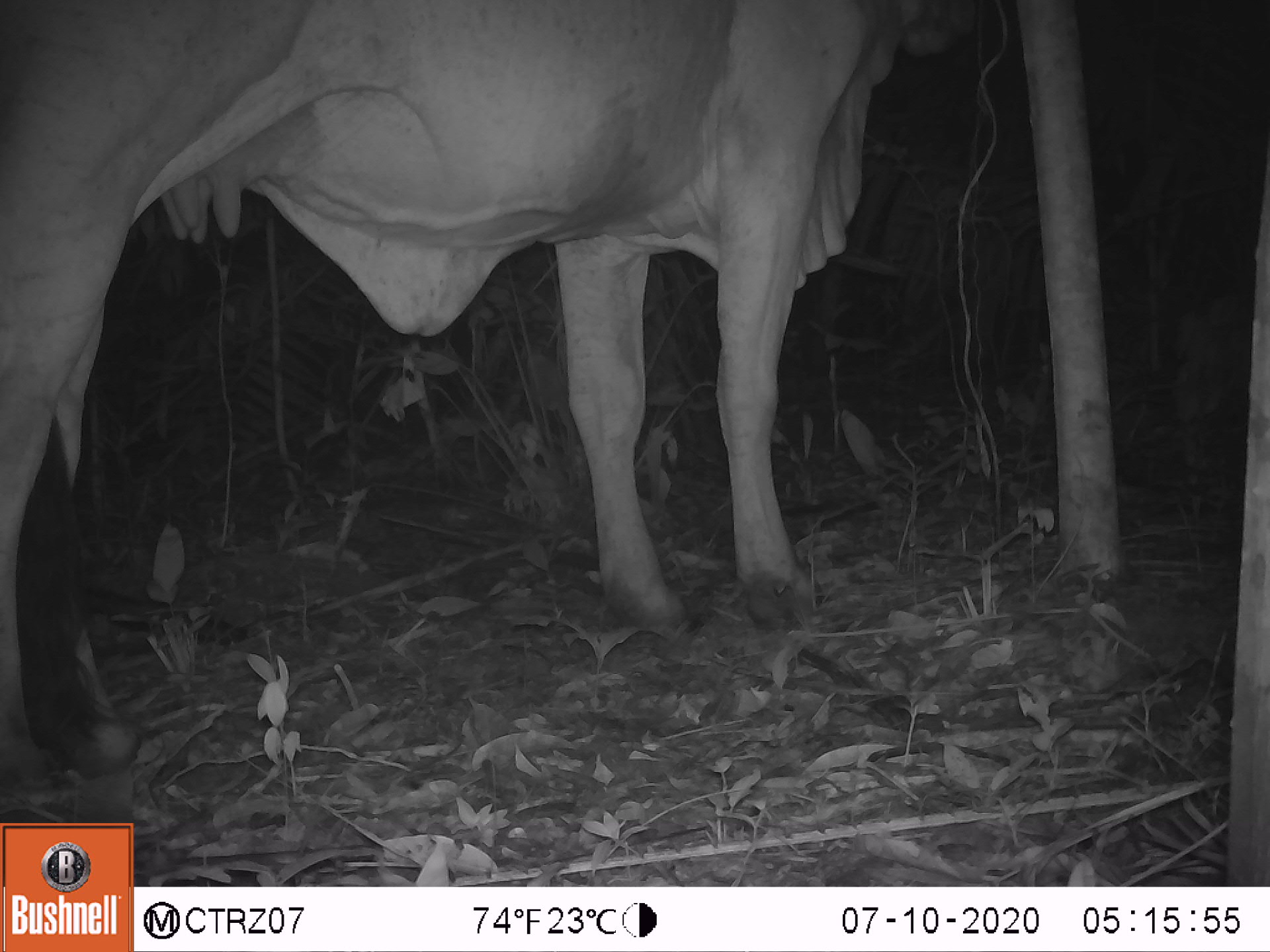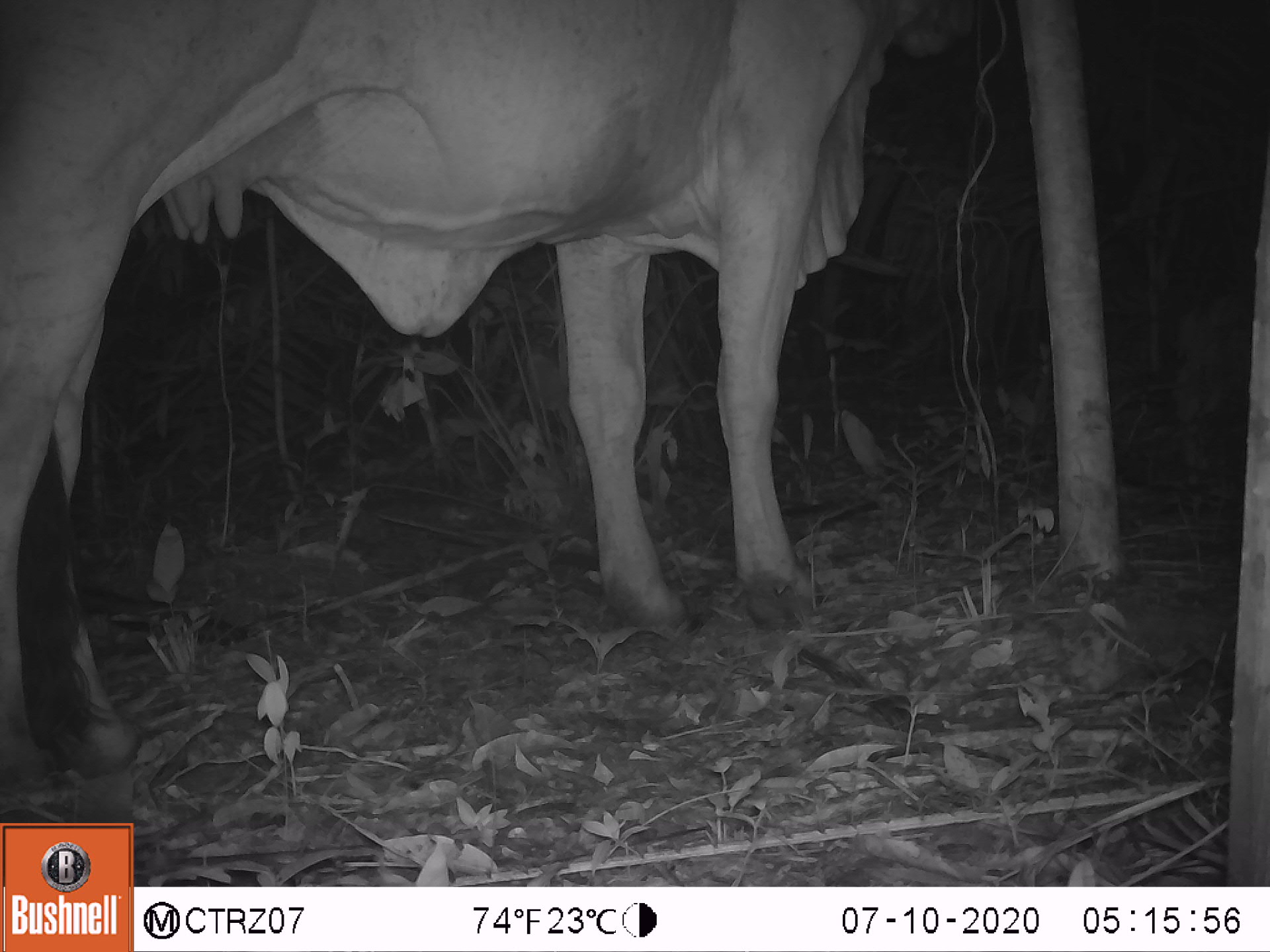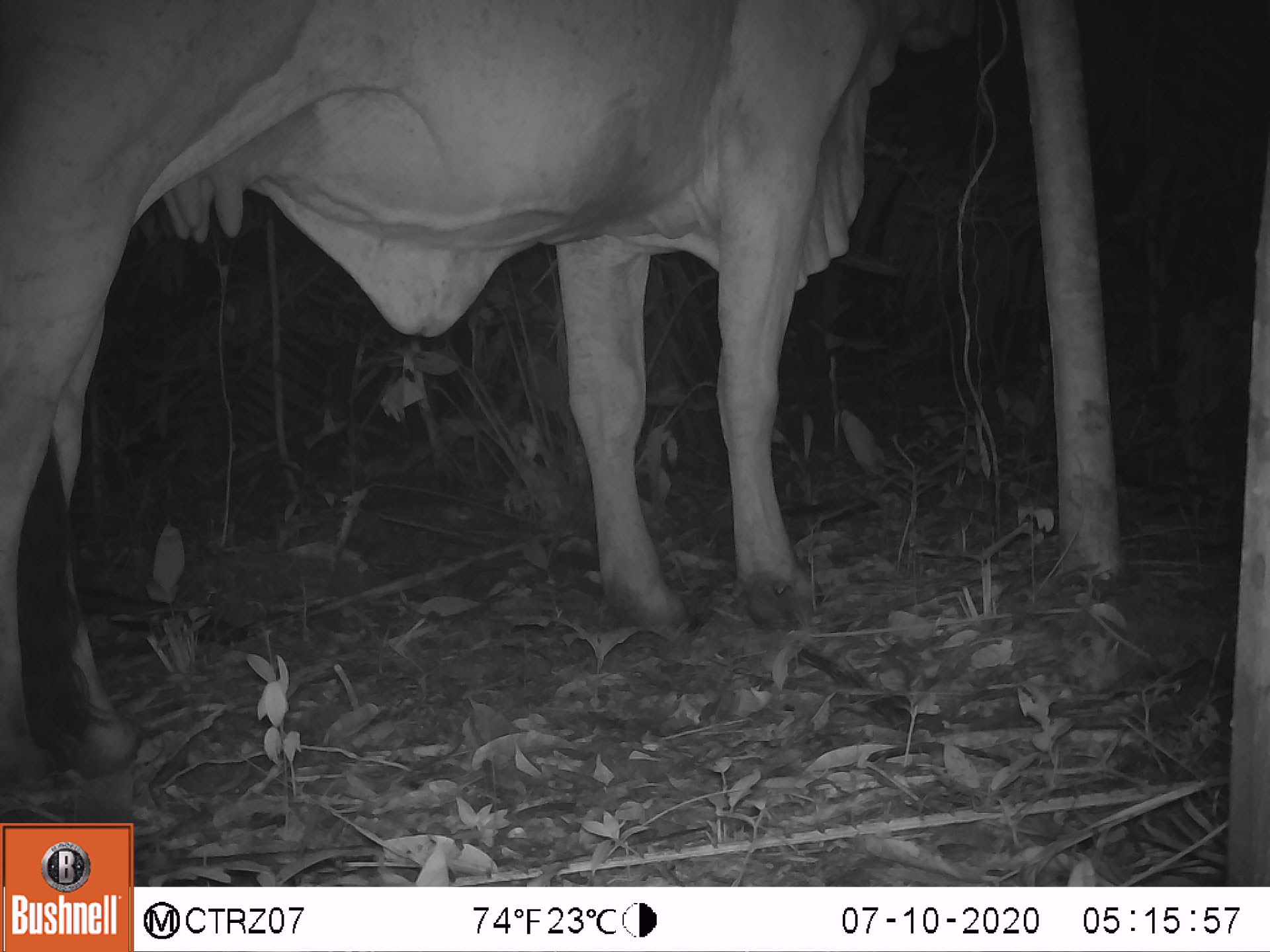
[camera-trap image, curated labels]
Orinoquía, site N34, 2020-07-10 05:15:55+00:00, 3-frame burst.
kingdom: Animalia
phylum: Chordata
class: Mammalia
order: Artiodactyla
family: Bovidae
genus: Bos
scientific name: Bos taurus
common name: cow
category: cattle